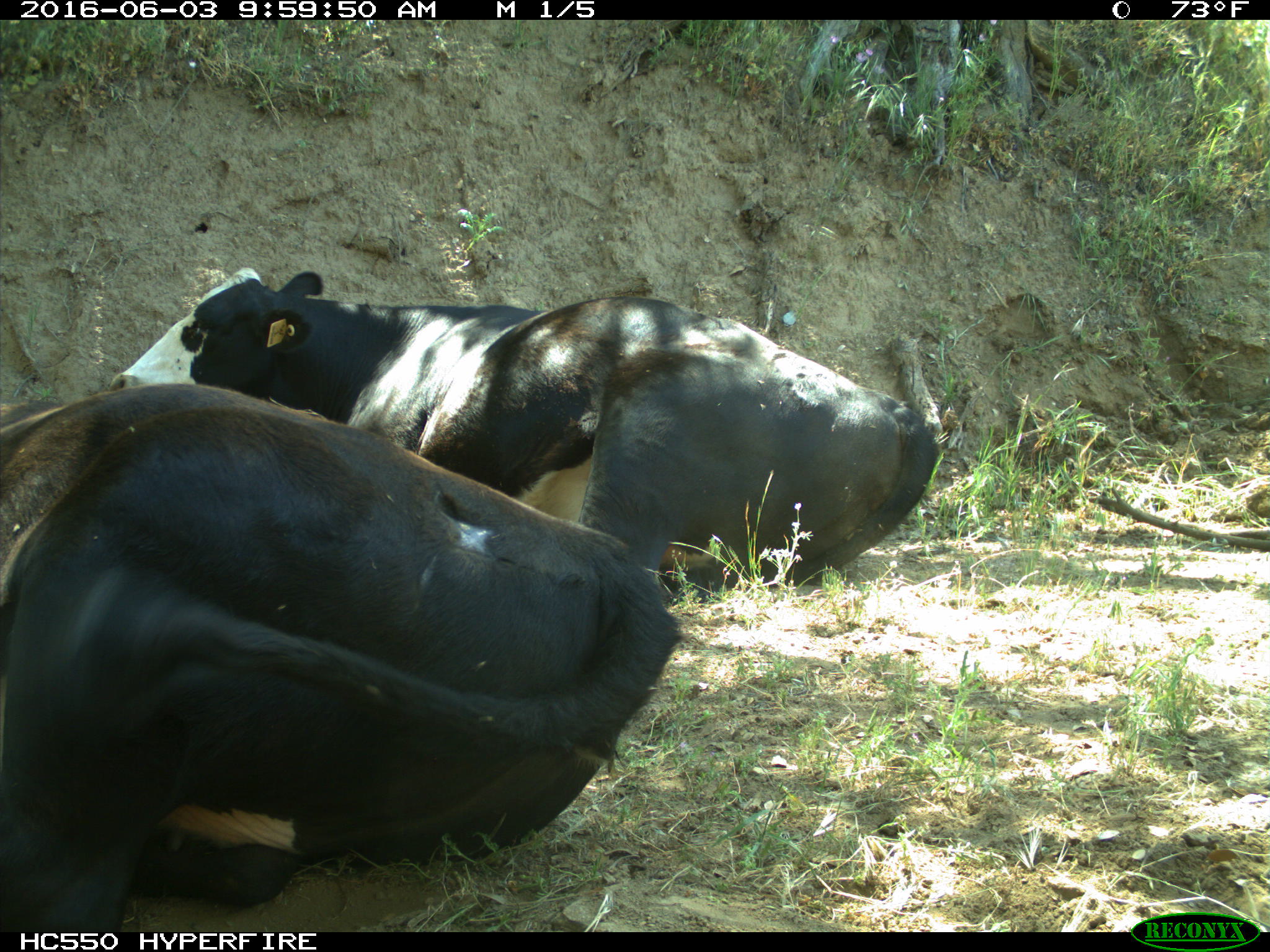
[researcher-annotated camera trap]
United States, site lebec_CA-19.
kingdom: Animalia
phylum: Chordata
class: Mammalia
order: Artiodactyla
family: Bovidae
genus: Bos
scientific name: Bos taurus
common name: domestic cow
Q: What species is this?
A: Bos taurus (domestic cow).